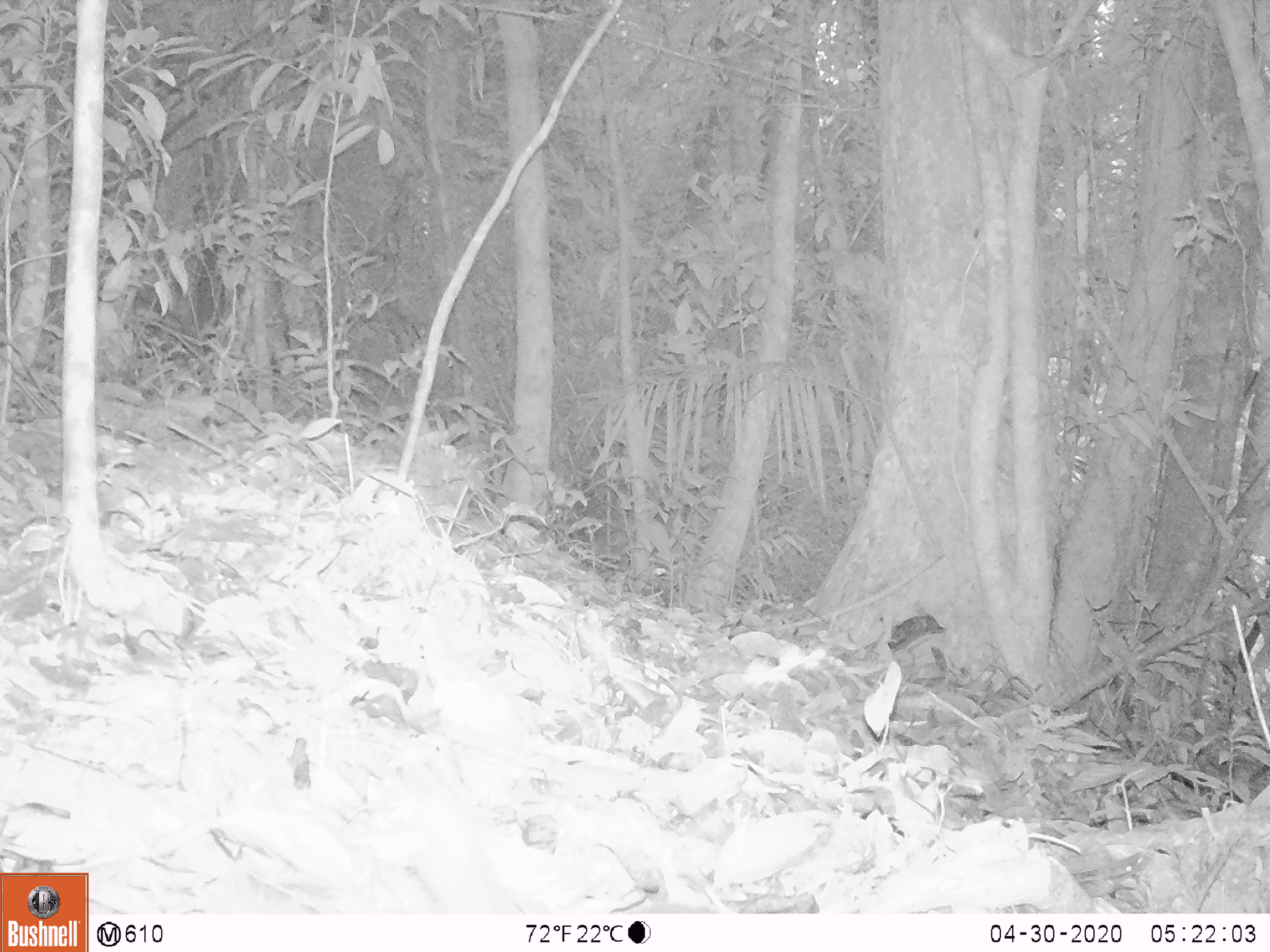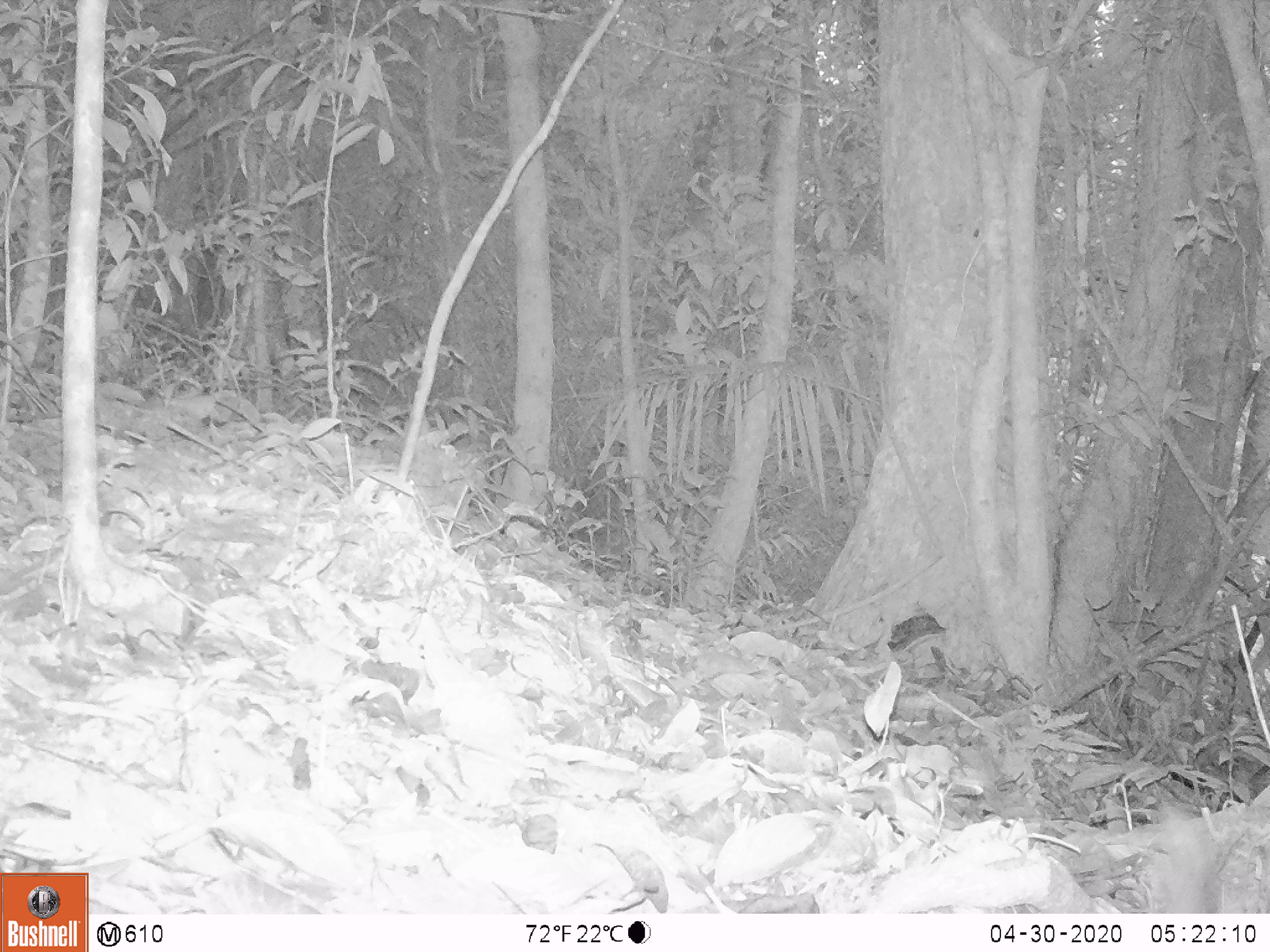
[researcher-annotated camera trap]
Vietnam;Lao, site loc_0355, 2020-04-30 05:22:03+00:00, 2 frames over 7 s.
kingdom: Animalia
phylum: Chordata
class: Mammalia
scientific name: Mammalia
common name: mammal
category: unidentified small mammal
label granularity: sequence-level